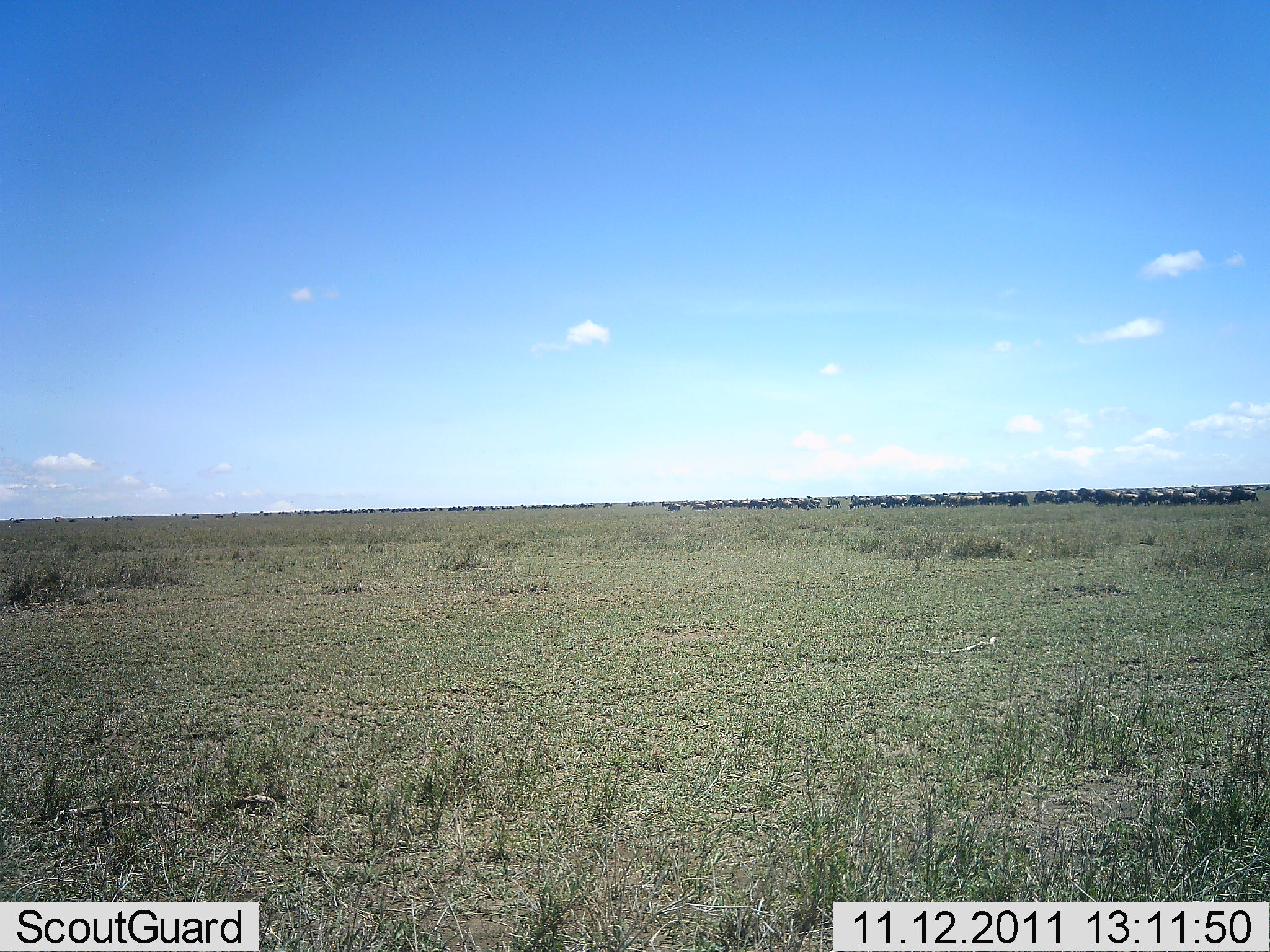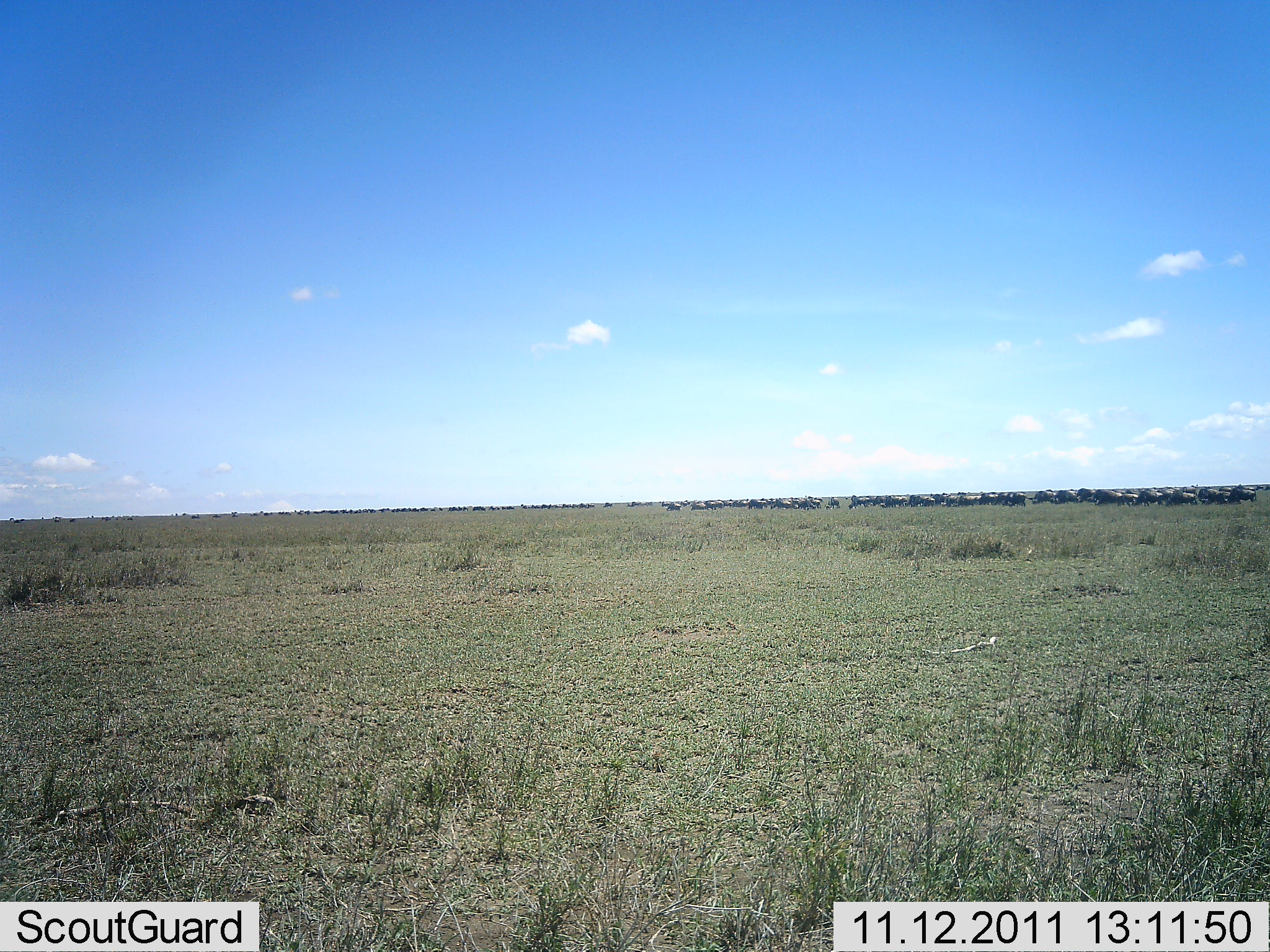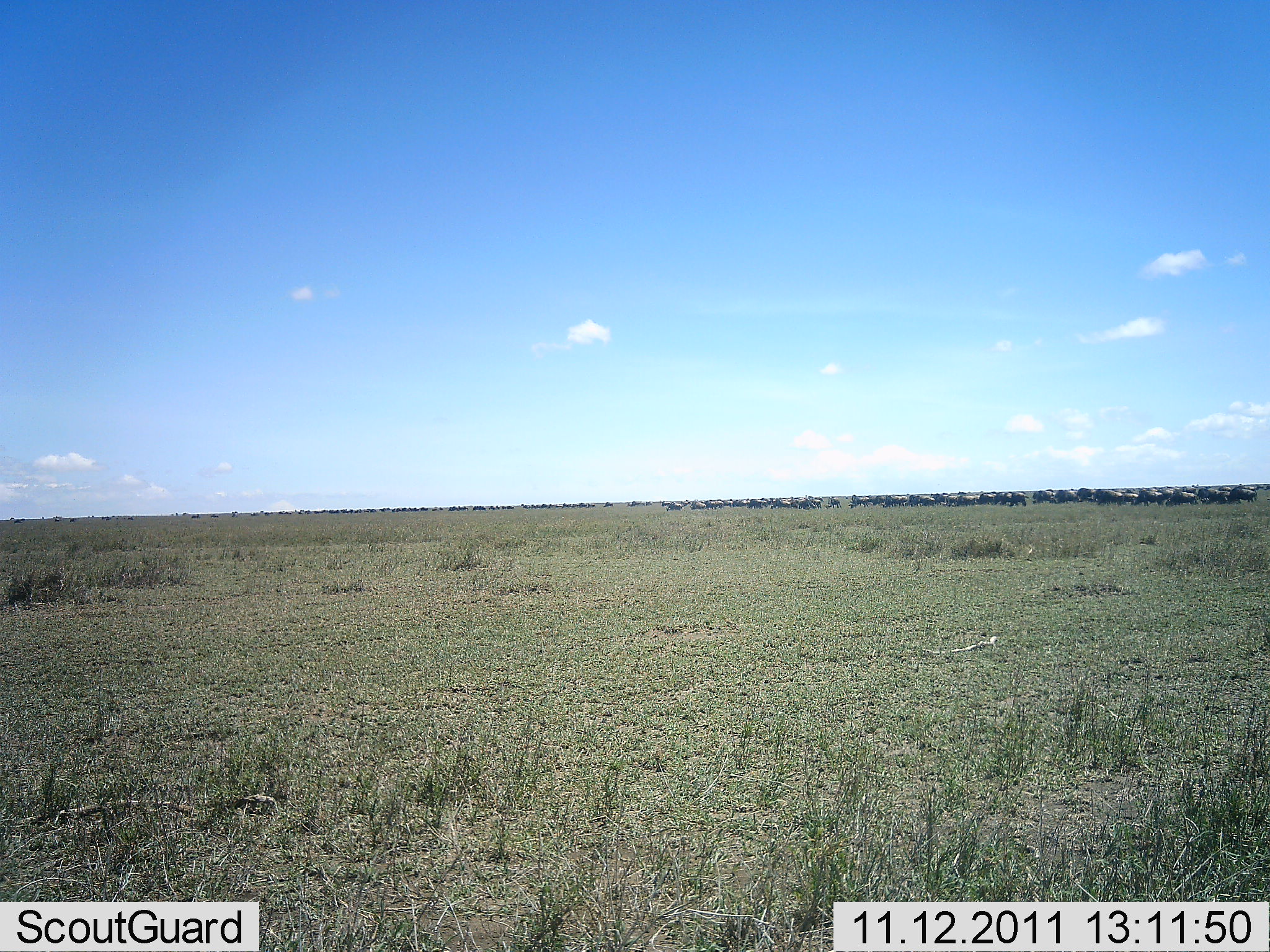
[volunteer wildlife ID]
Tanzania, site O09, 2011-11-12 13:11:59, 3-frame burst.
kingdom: Animalia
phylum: Chordata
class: Mammalia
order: Artiodactyla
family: Bovidae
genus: Connochaetes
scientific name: Connochaetes taurinus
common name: blue wildebeest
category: wildebeest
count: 51+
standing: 30%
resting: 0%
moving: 40%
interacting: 0%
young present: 0%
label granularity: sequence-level